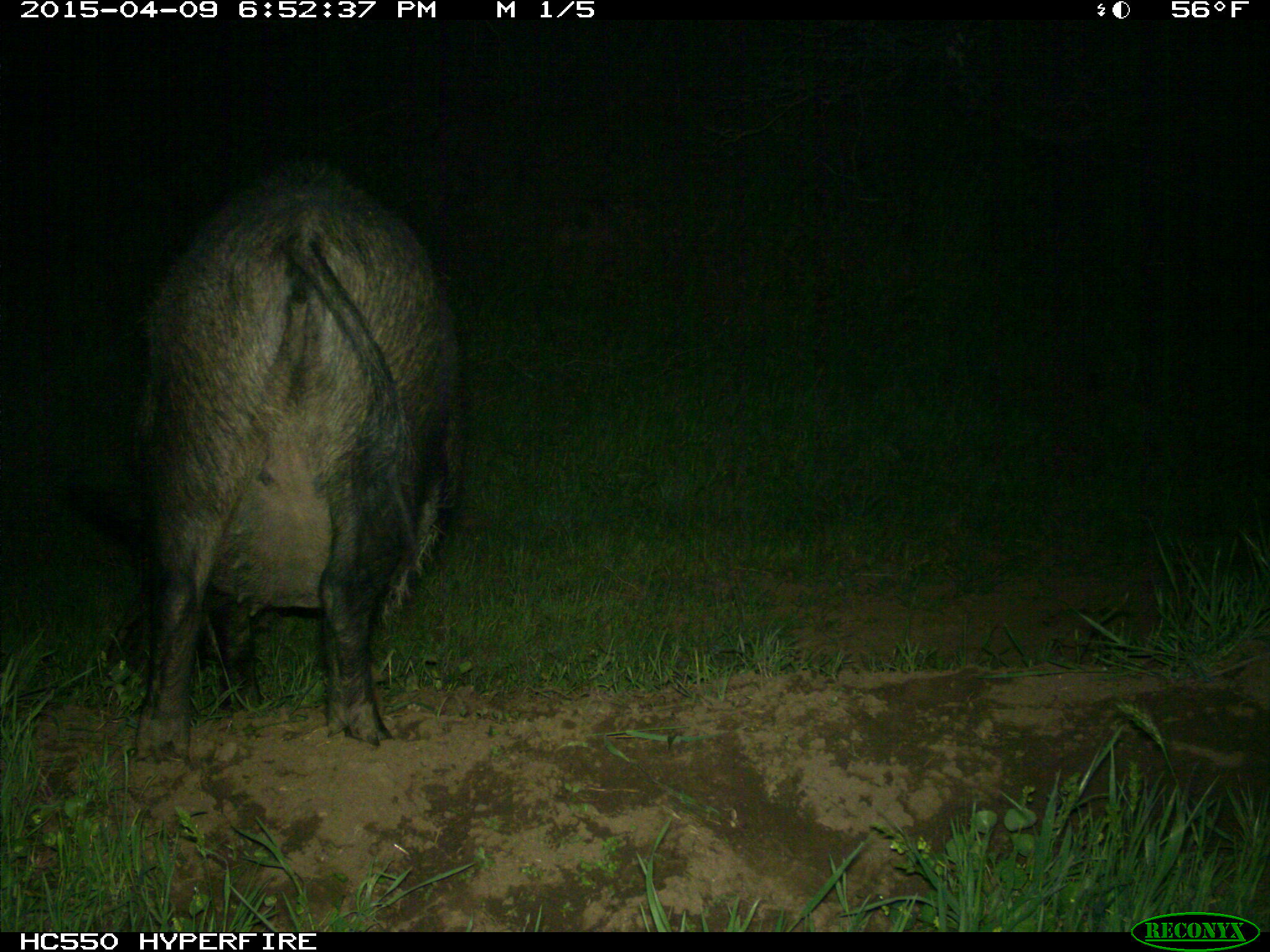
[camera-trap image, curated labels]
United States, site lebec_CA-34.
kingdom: Animalia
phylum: Chordata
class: Mammalia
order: Artiodactyla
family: Suidae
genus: Sus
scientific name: Sus scrofa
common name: wild boar